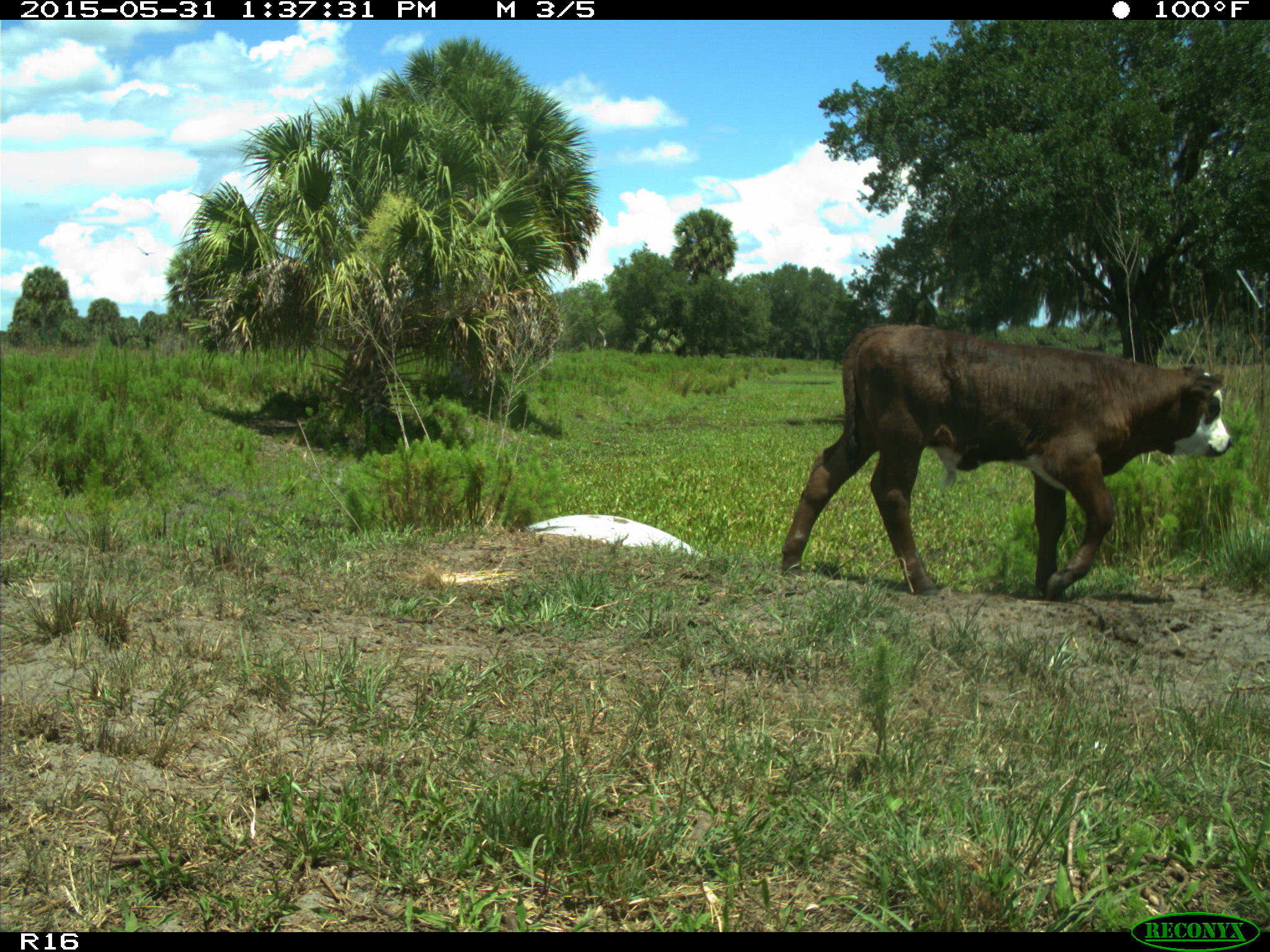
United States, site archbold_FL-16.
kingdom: Animalia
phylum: Chordata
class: Mammalia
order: Artiodactyla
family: Bovidae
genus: Bos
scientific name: Bos taurus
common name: domestic cow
Bos taurus (domestic cow).